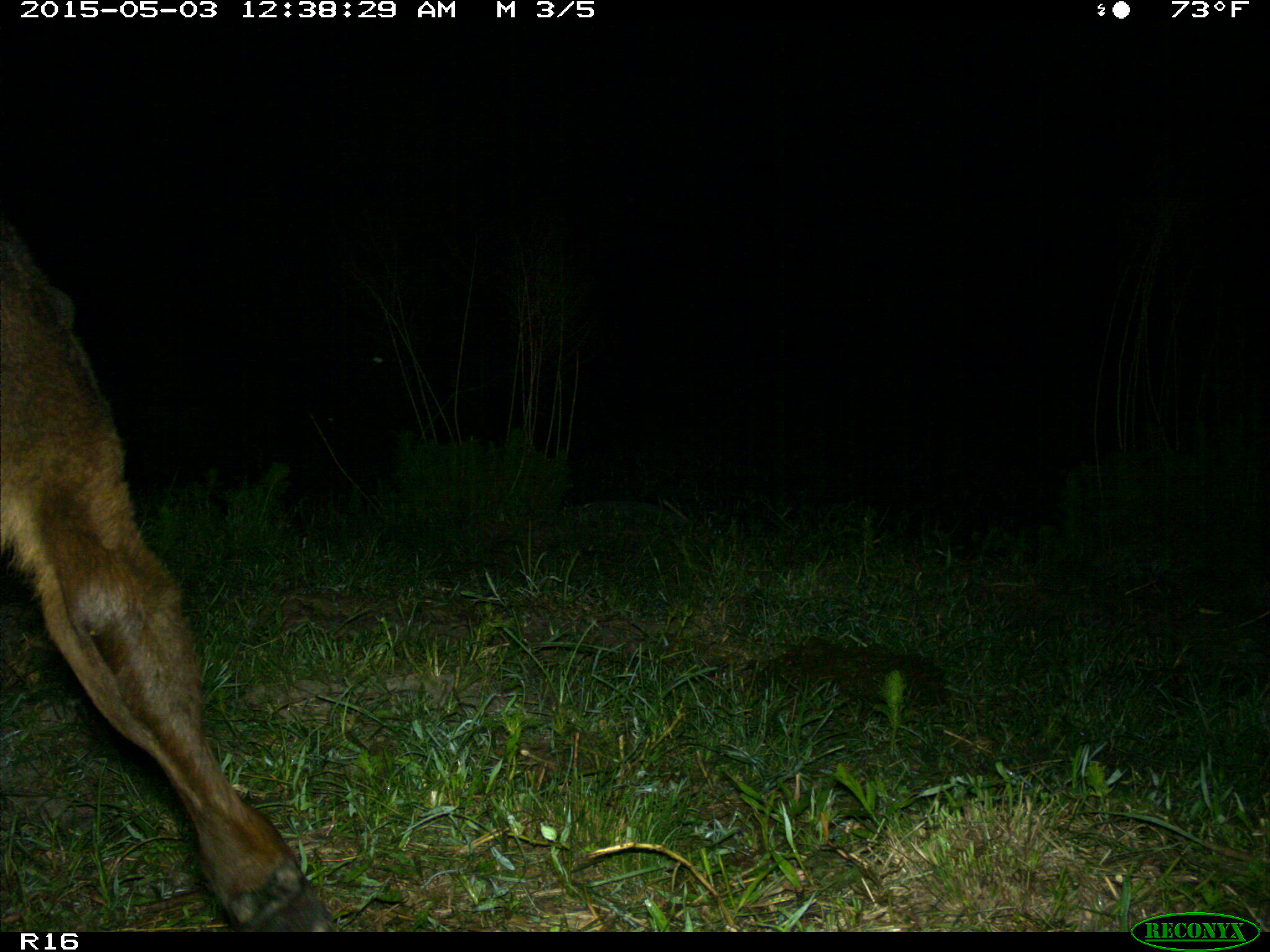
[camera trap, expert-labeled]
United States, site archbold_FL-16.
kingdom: Animalia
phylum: Chordata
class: Mammalia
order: Artiodactyla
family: Bovidae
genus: Bos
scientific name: Bos taurus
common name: domestic cow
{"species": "Bos taurus (domestic cow)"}